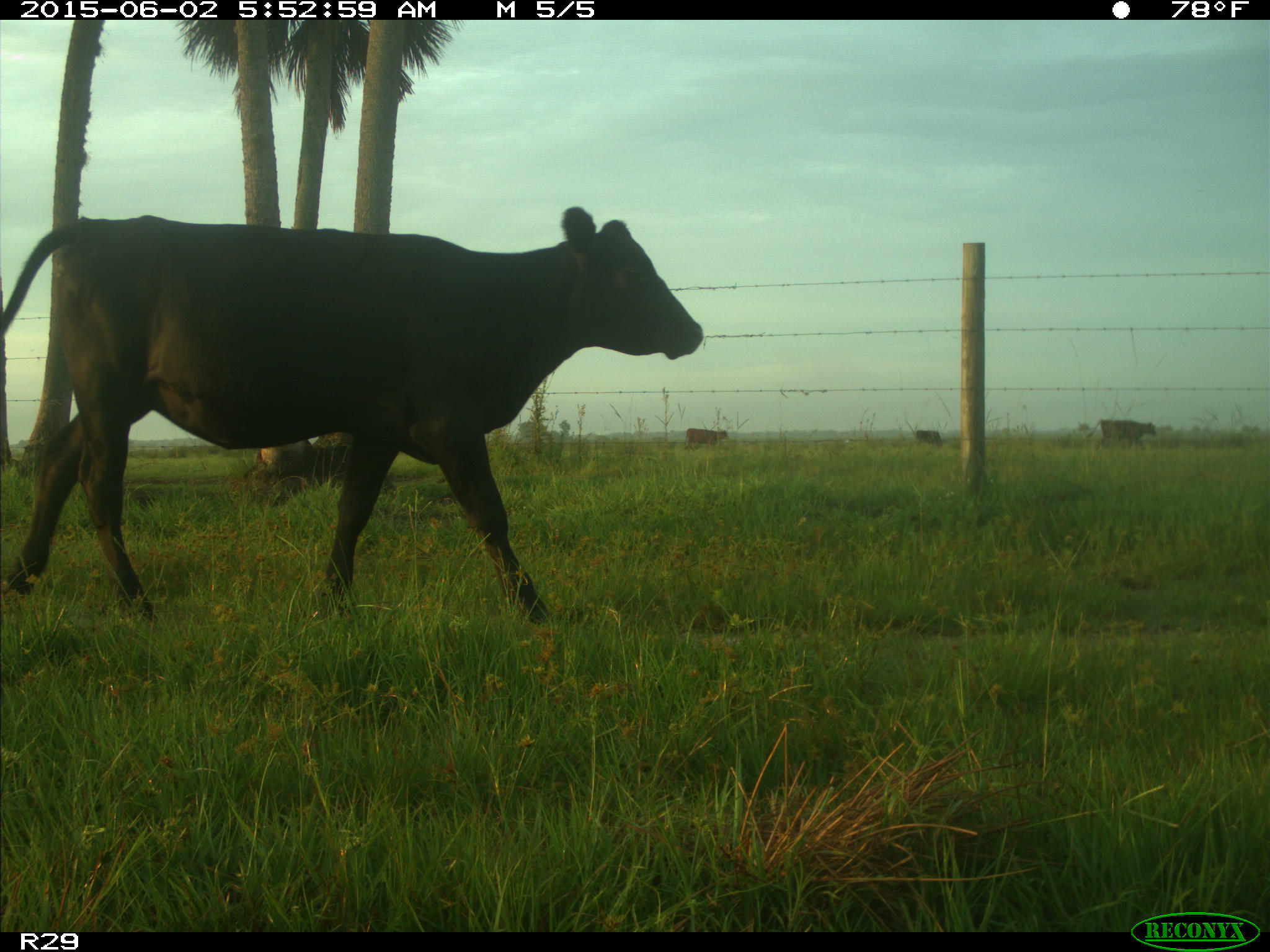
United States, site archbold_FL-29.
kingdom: Animalia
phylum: Chordata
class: Mammalia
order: Artiodactyla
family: Bovidae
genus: Bos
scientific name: Bos taurus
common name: domestic cow